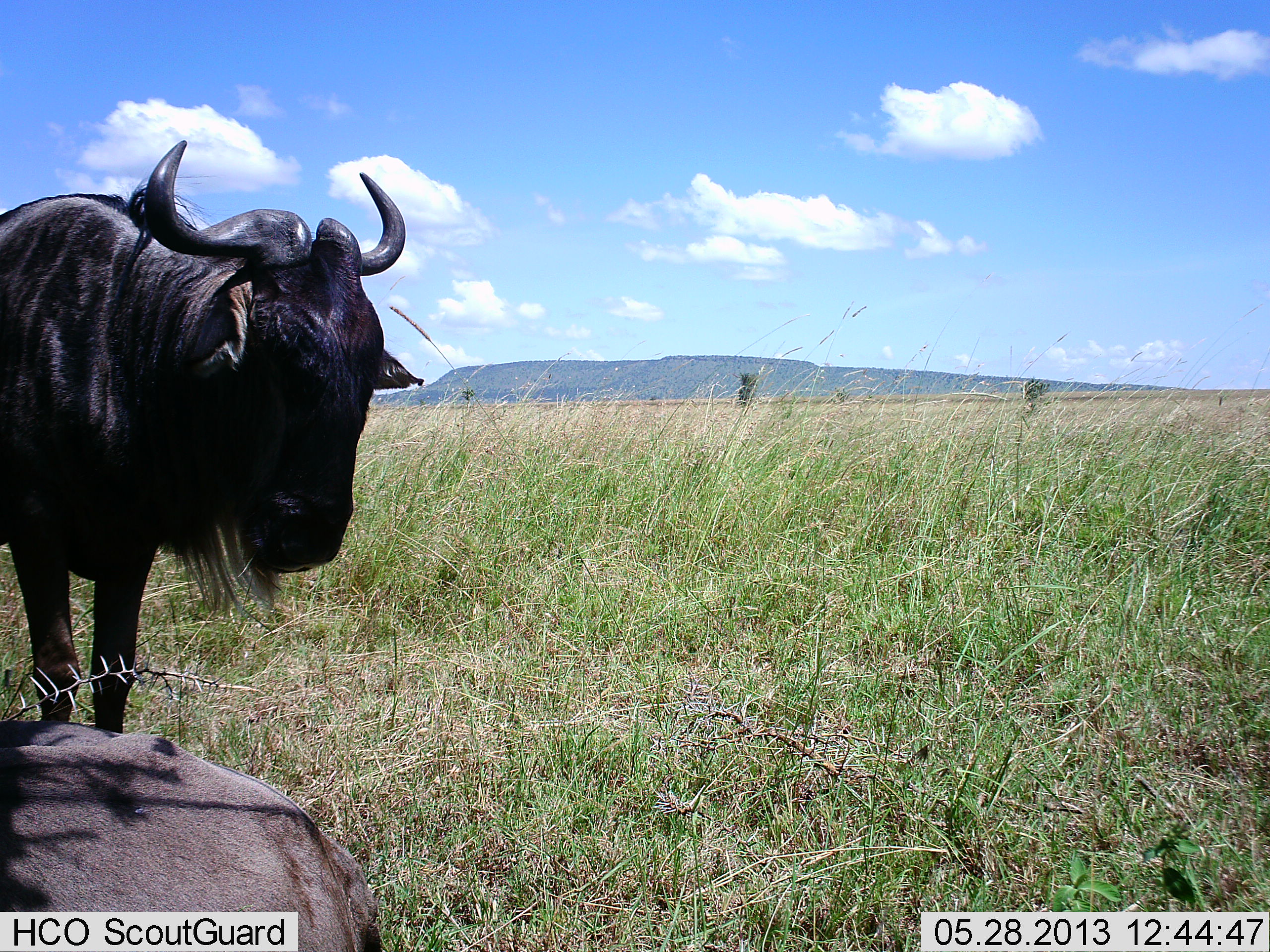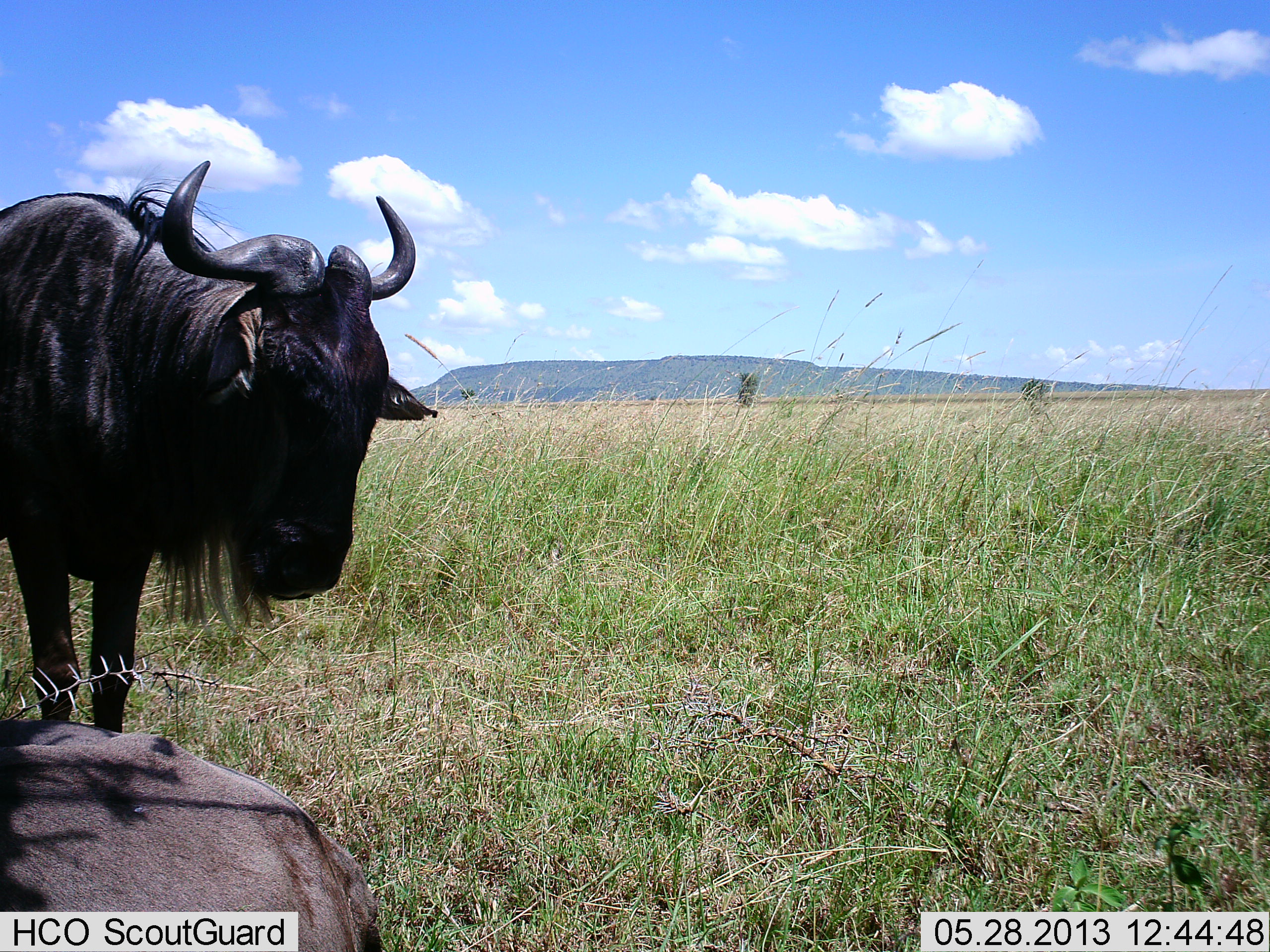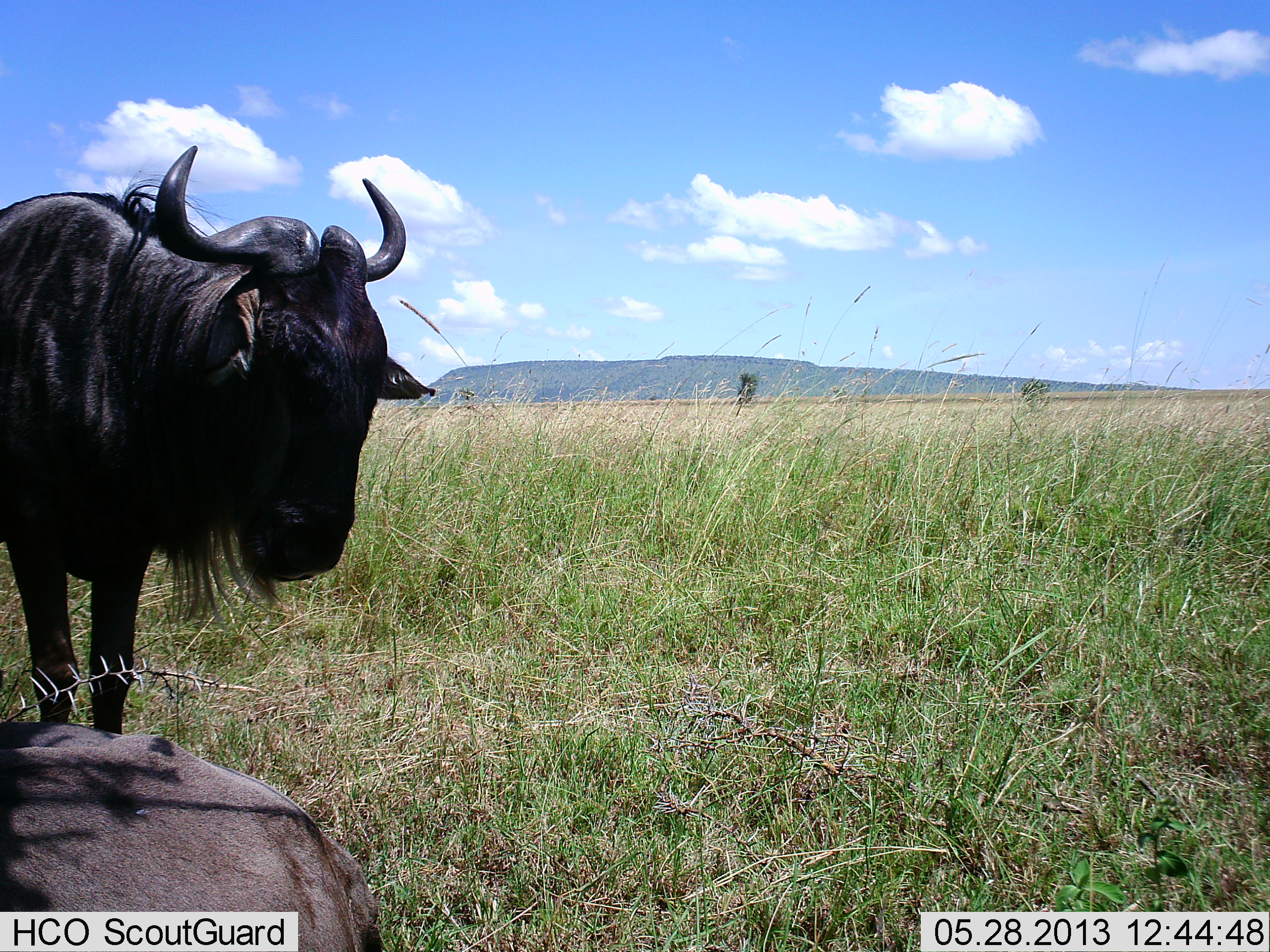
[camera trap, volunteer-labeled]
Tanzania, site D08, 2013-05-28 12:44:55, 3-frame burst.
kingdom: Animalia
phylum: Chordata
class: Mammalia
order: Artiodactyla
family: Bovidae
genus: Connochaetes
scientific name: Connochaetes taurinus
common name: blue wildebeest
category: wildebeest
Wildebeest (blue wildebeest) (Connochaetes taurinus), count 2. Behavior (volunteer vote fractions): standing 100%, resting 60%, moving 0%, interacting 0%. Young present (vote fraction): 0%. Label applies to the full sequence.